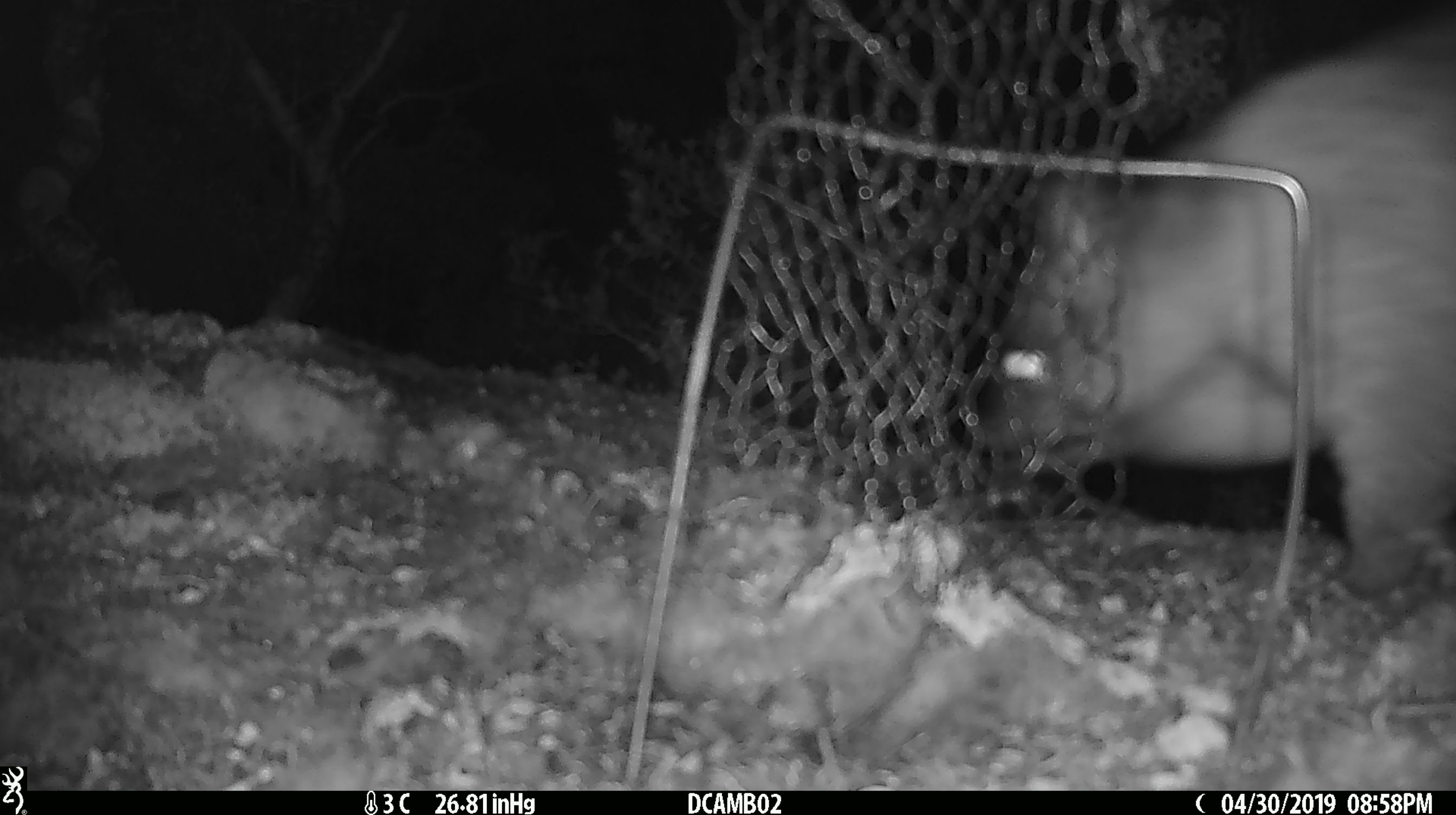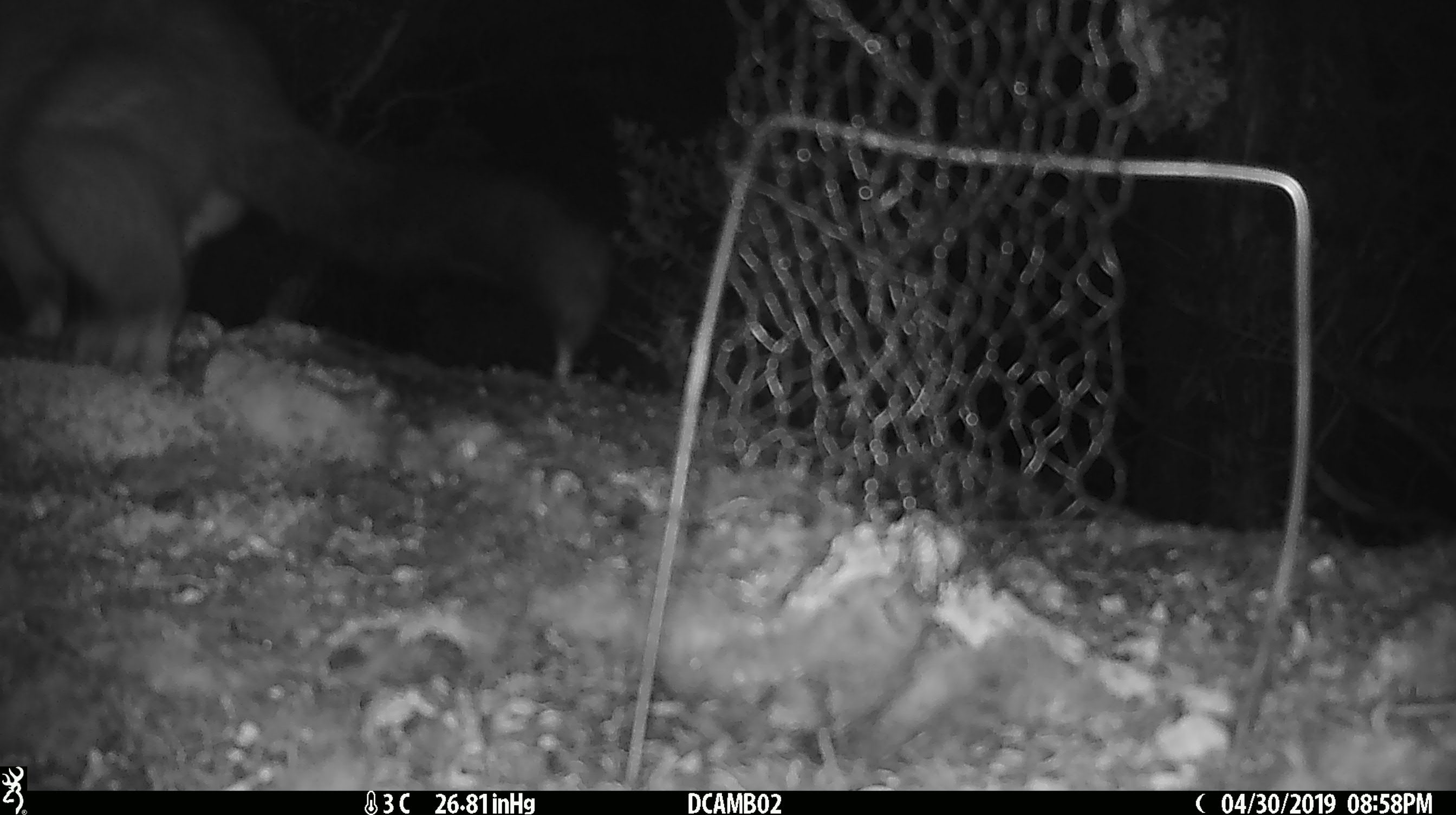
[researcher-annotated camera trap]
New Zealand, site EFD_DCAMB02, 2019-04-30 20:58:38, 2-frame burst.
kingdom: Animalia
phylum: Chordata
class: Mammalia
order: Diprotodontia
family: Phalangeridae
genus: Trichosurus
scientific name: Trichosurus vulpecula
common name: common brushtail possum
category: possum